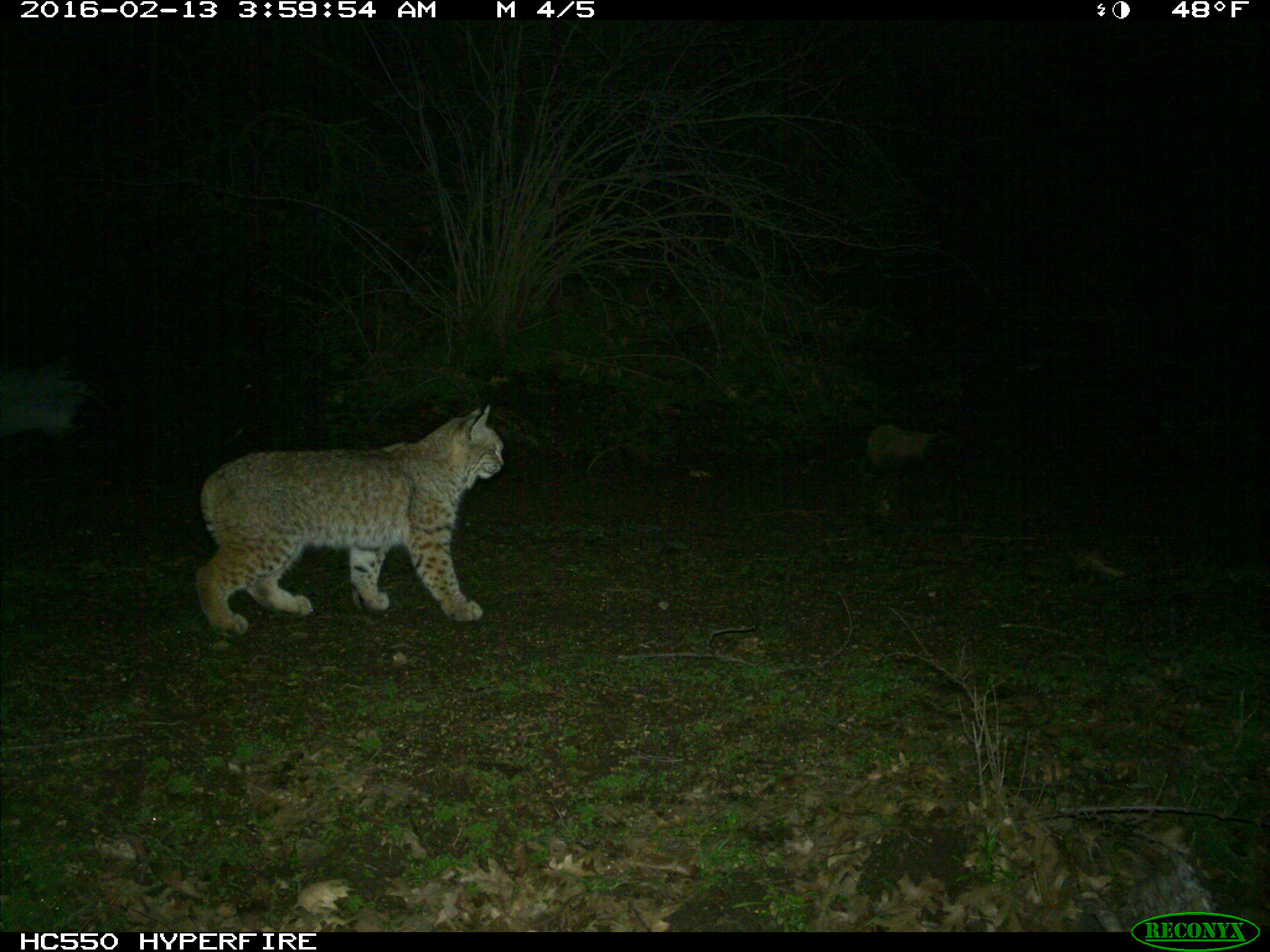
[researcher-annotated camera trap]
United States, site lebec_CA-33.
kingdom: Animalia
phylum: Chordata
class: Mammalia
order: Carnivora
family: Felidae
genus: Lynx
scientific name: Lynx rufus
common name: bobcat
Lynx rufus (bobcat).